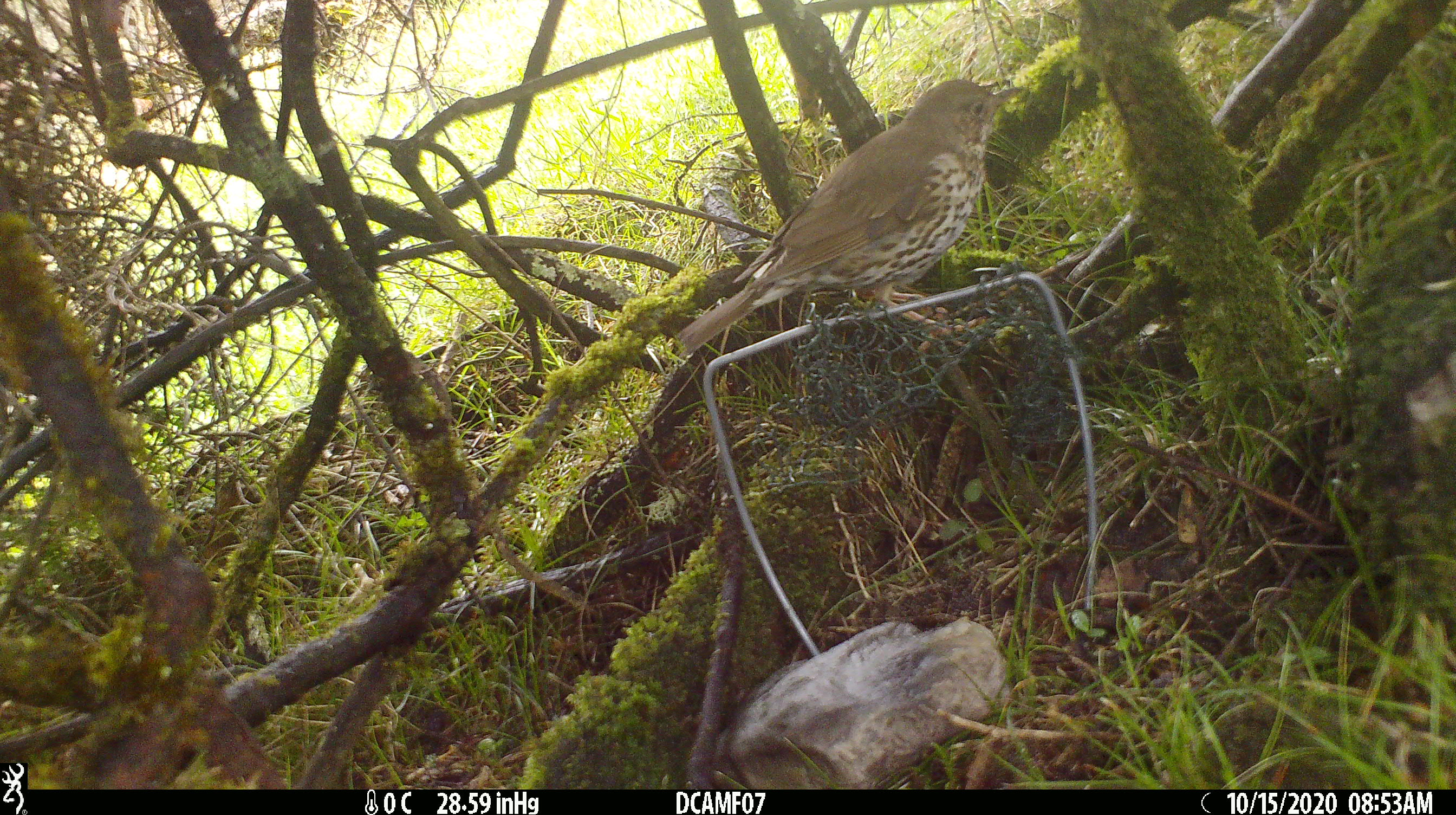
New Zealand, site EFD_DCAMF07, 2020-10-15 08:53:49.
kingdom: Animalia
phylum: Chordata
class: Aves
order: Passeriformes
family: Turdidae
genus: Turdus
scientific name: Turdus philomelos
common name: song thrush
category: thrush